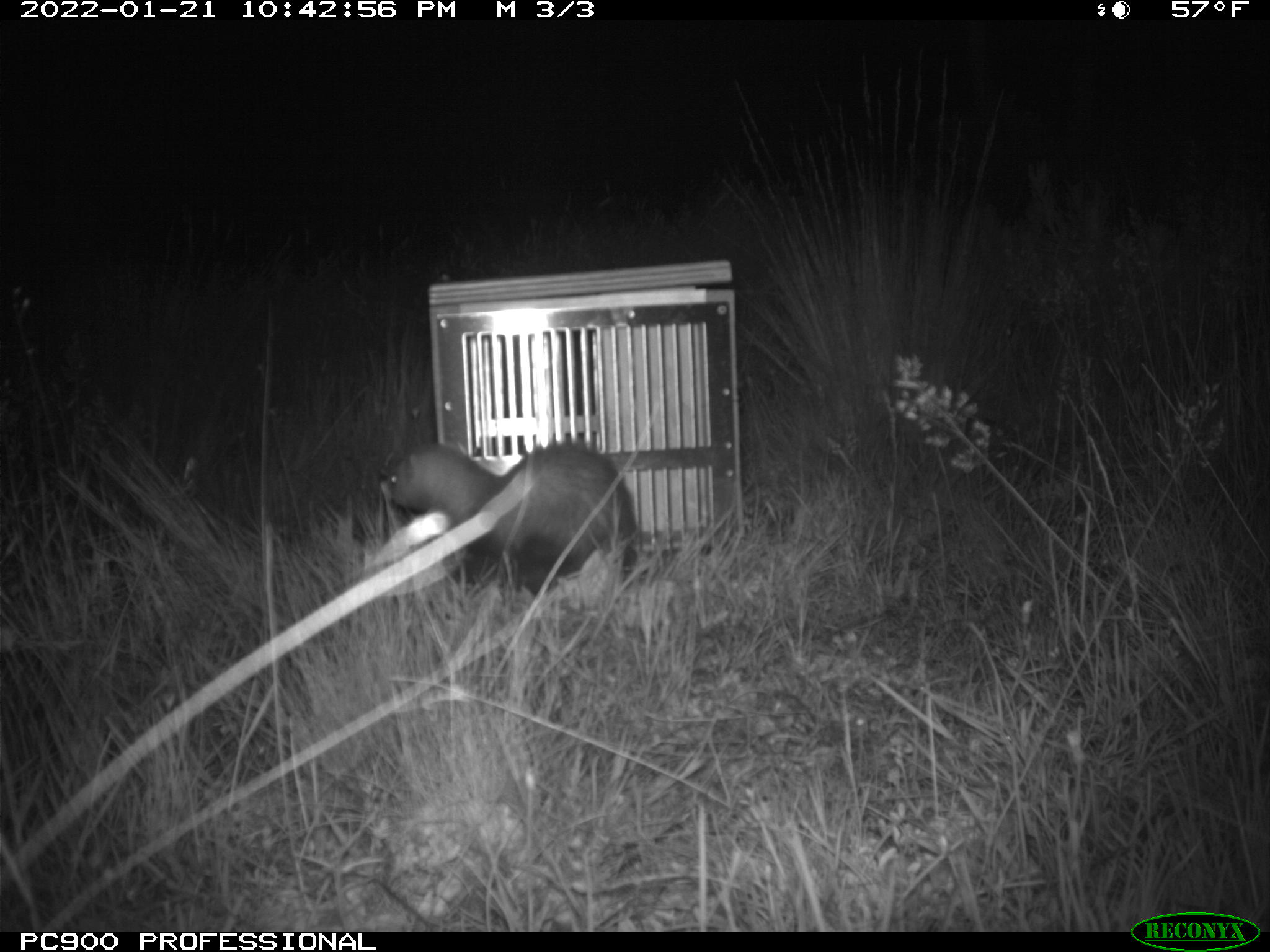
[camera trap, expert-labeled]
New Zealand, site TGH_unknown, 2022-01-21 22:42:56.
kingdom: Animalia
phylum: Chordata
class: Mammalia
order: Carnivora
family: Mustelidae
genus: Mustela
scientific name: Mustela furo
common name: ferret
Ferret (Mustela furo).